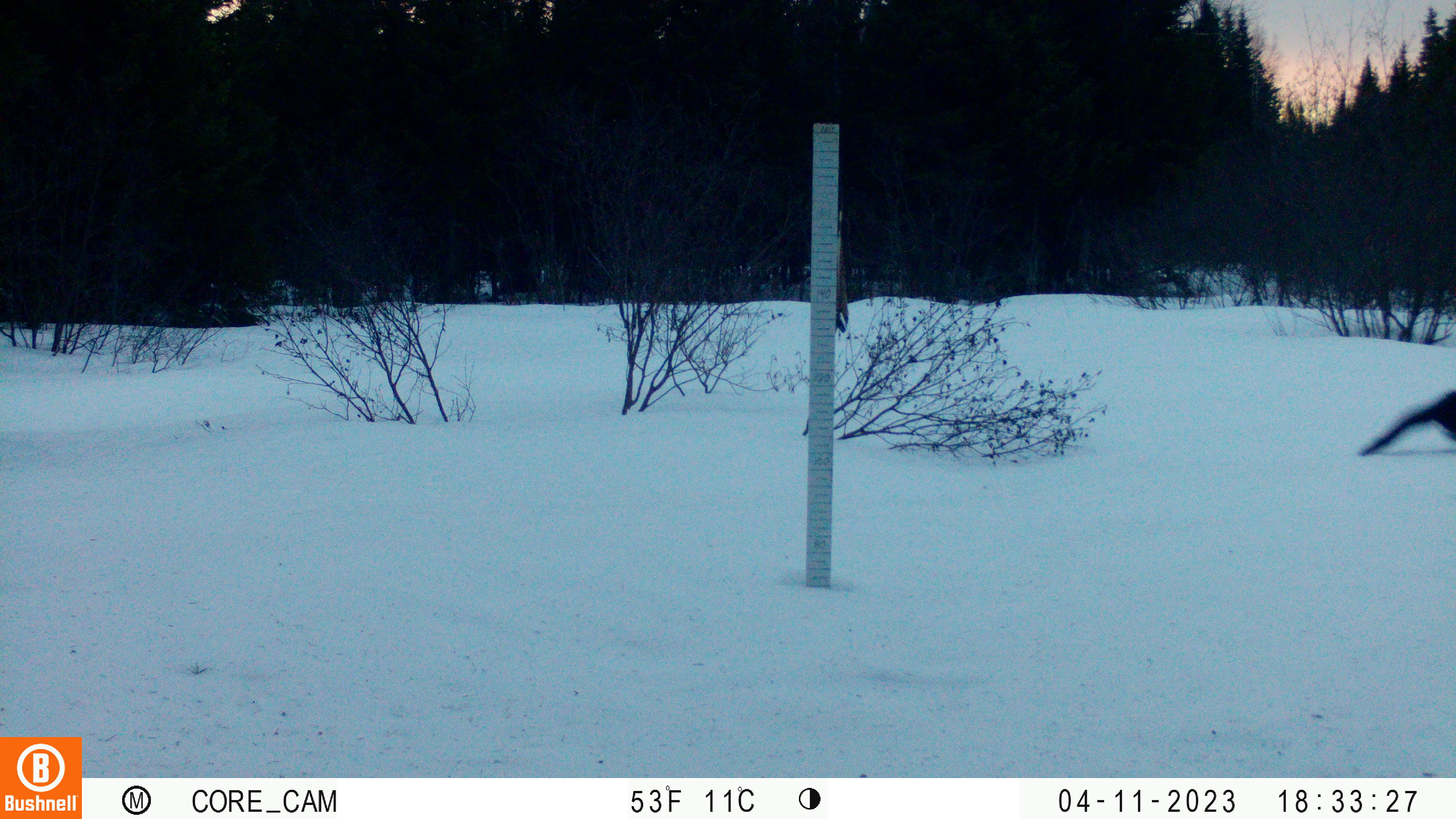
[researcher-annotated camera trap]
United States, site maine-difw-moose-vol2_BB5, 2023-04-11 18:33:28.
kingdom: Animalia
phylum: Chordata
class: Mammalia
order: Carnivora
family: Mustelidae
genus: Martes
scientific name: Martes americana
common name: american marten